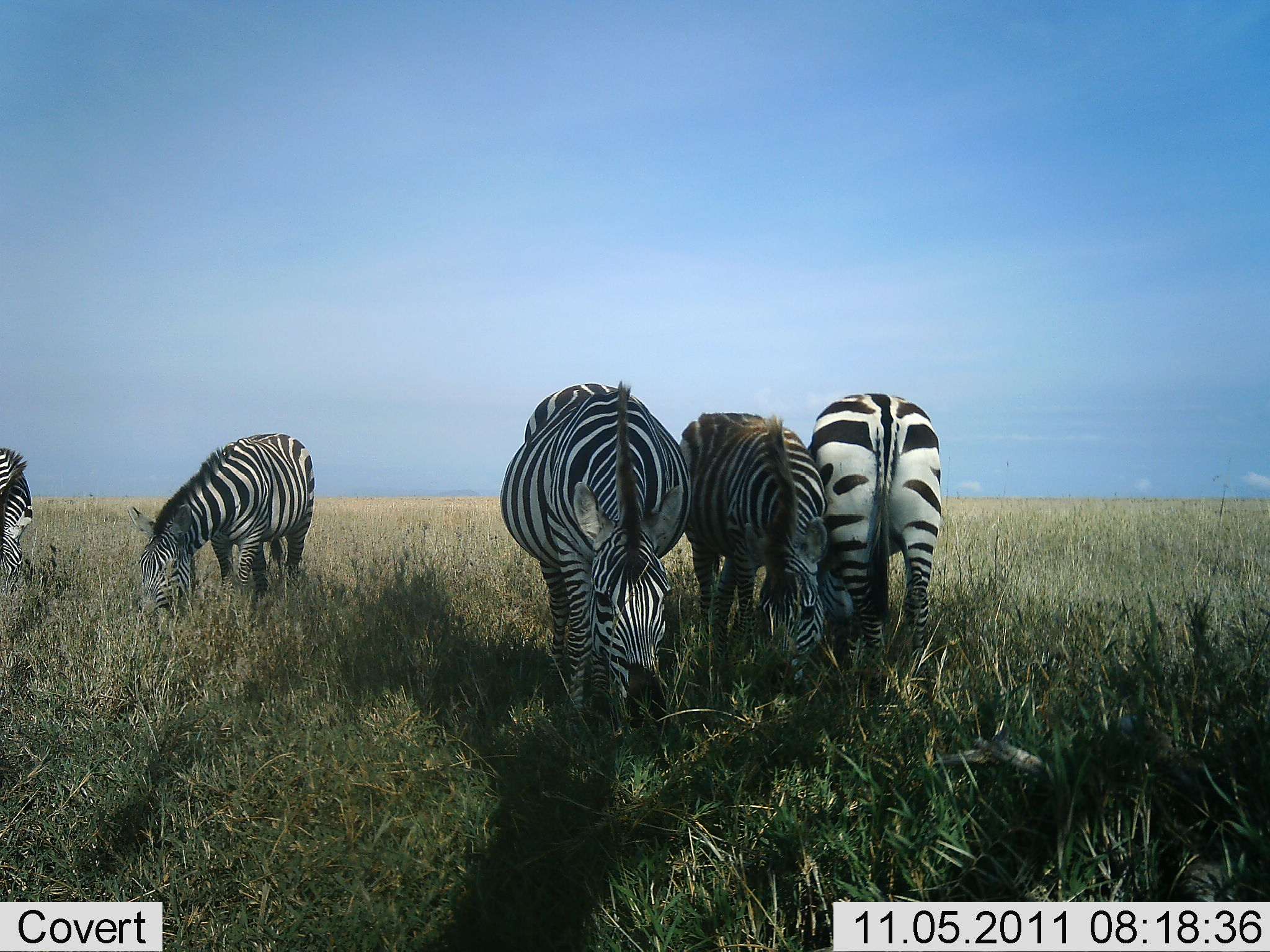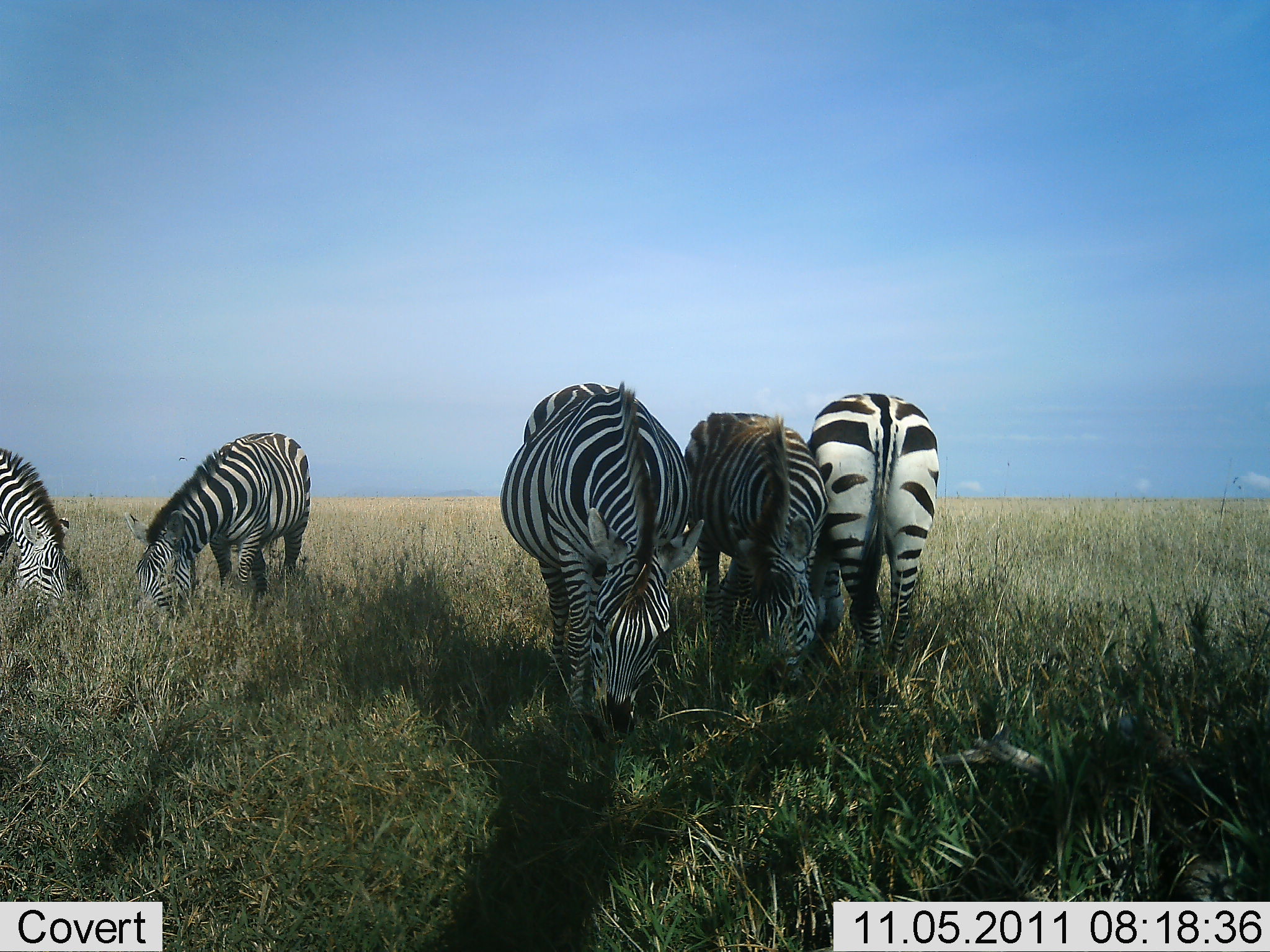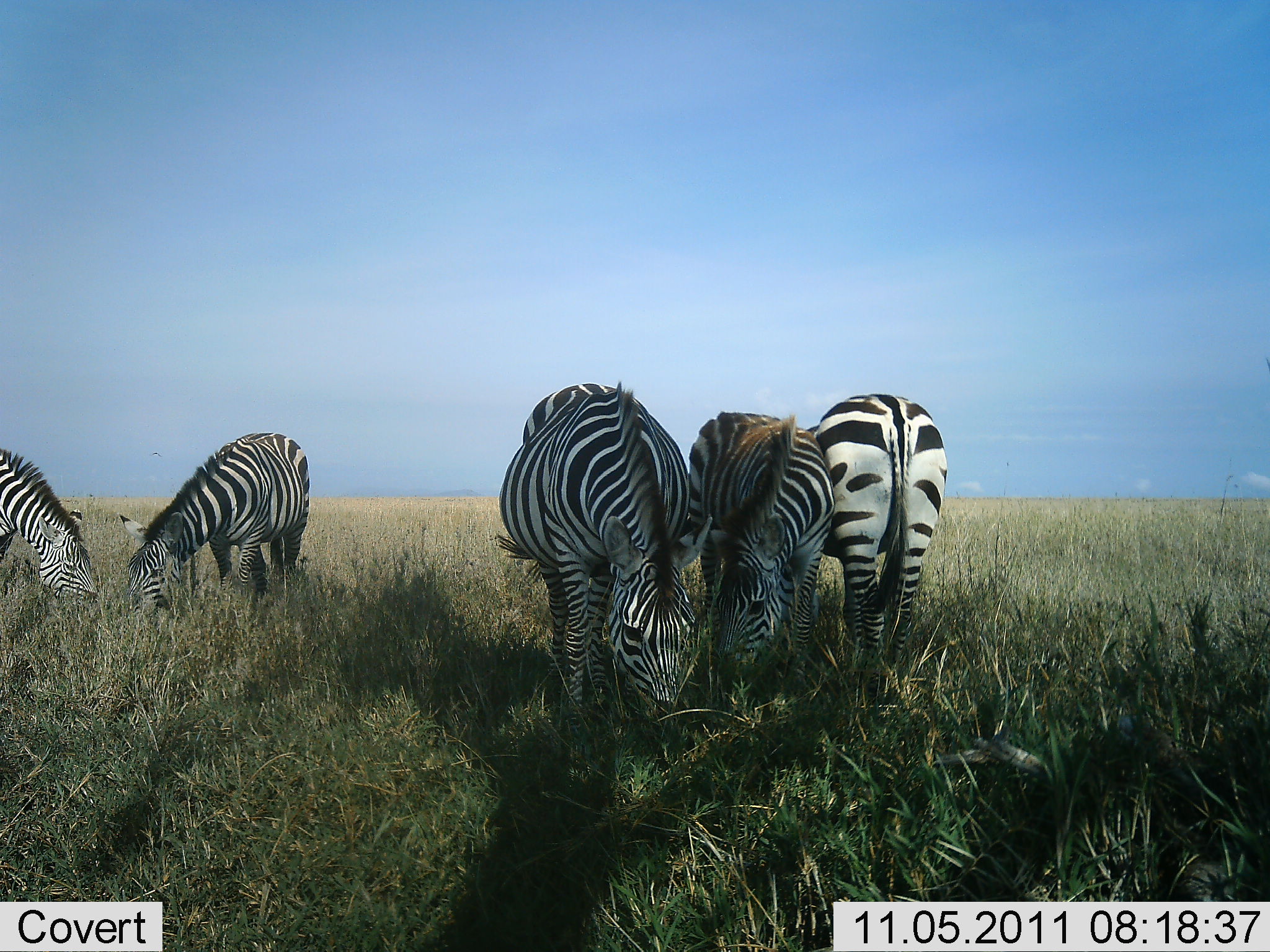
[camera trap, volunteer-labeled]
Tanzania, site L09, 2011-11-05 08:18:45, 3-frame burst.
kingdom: Animalia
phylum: Chordata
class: Mammalia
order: Perissodactyla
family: Equidae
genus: Equus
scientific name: Equus quagga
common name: plains zebra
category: zebra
Zebra (plains zebra) (Equus quagga), count 5. Behavior (volunteer vote fractions): standing 38%, resting 0%, moving 6%, interacting 0%. Young present (vote fraction): 0%. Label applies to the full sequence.